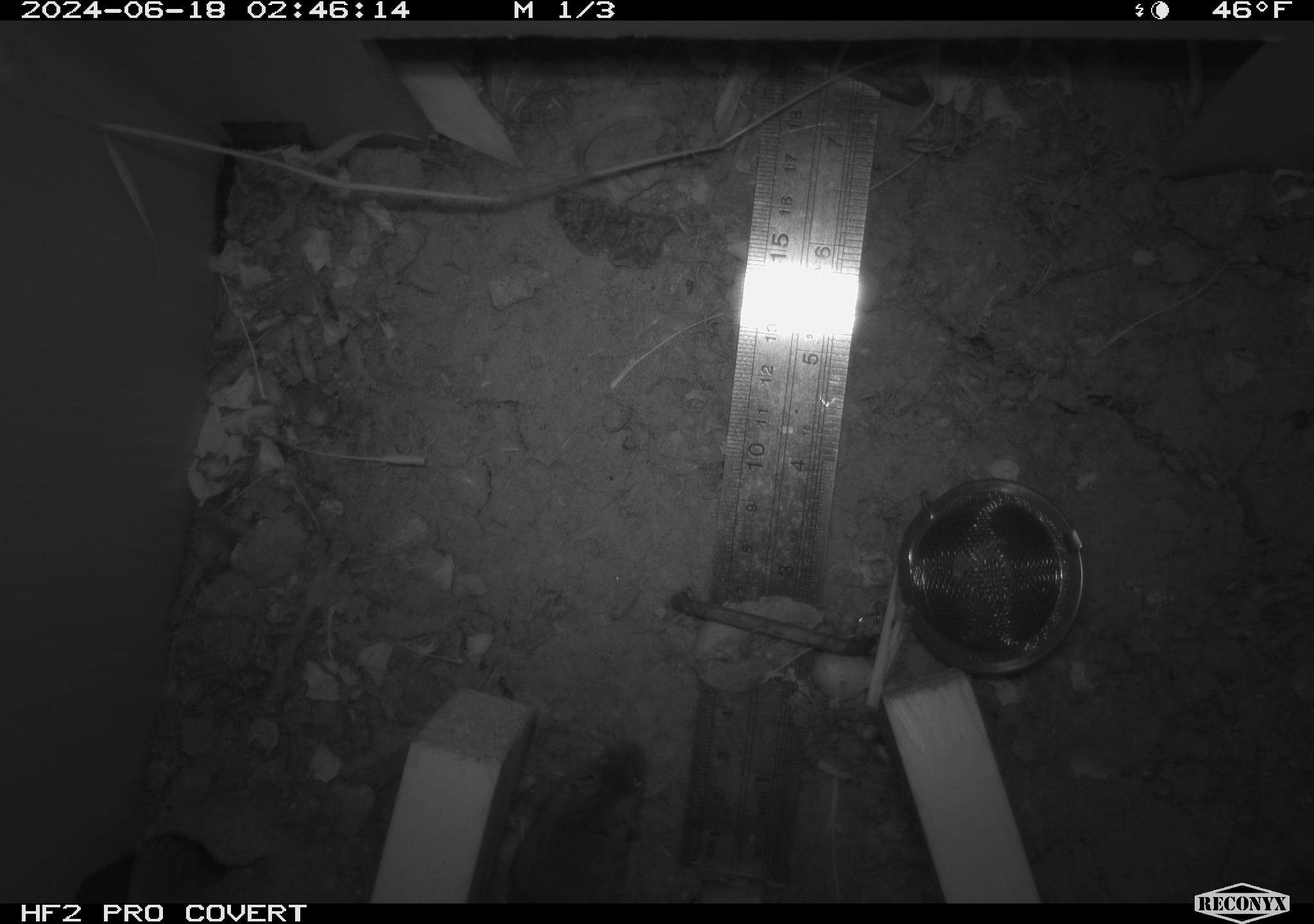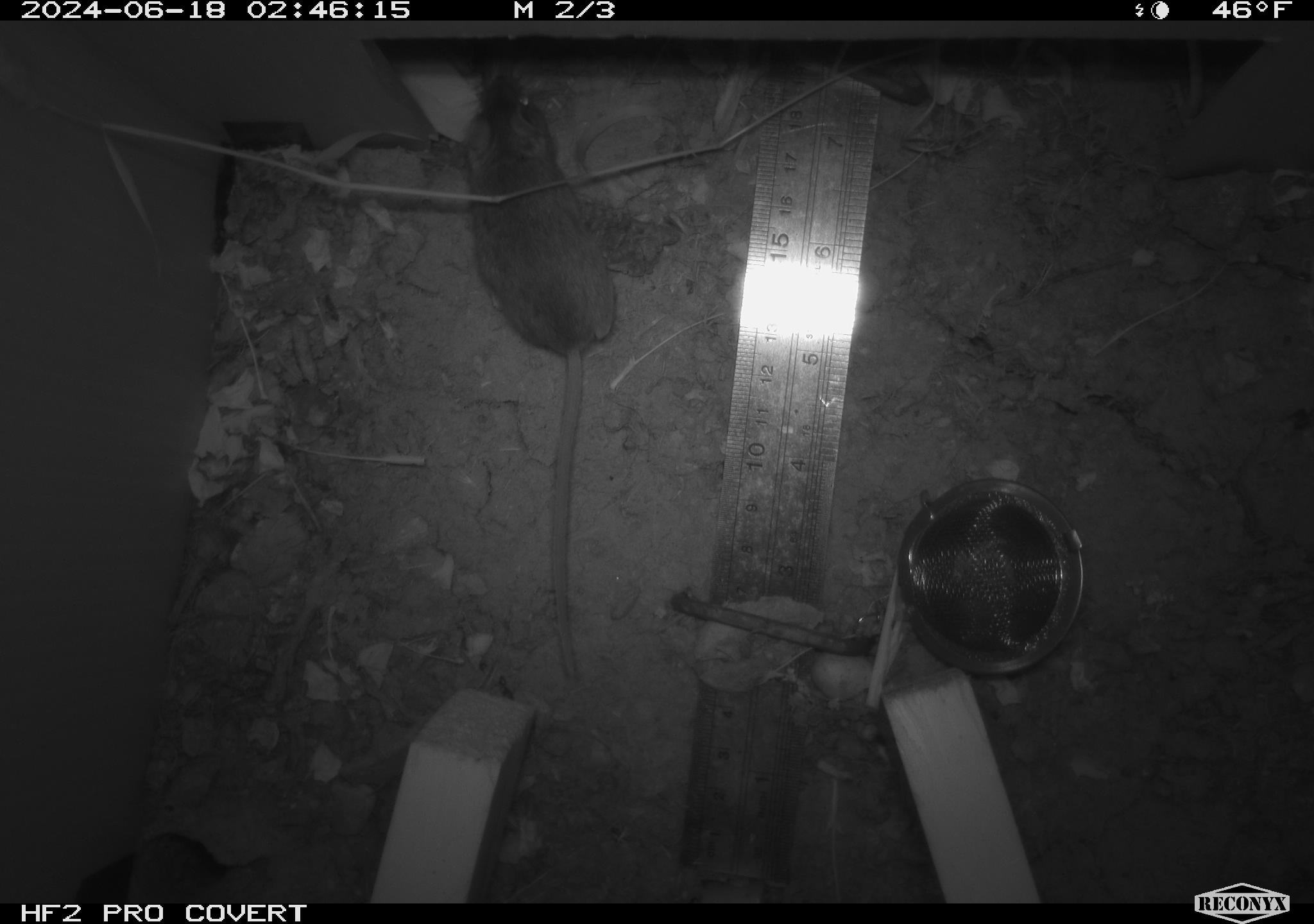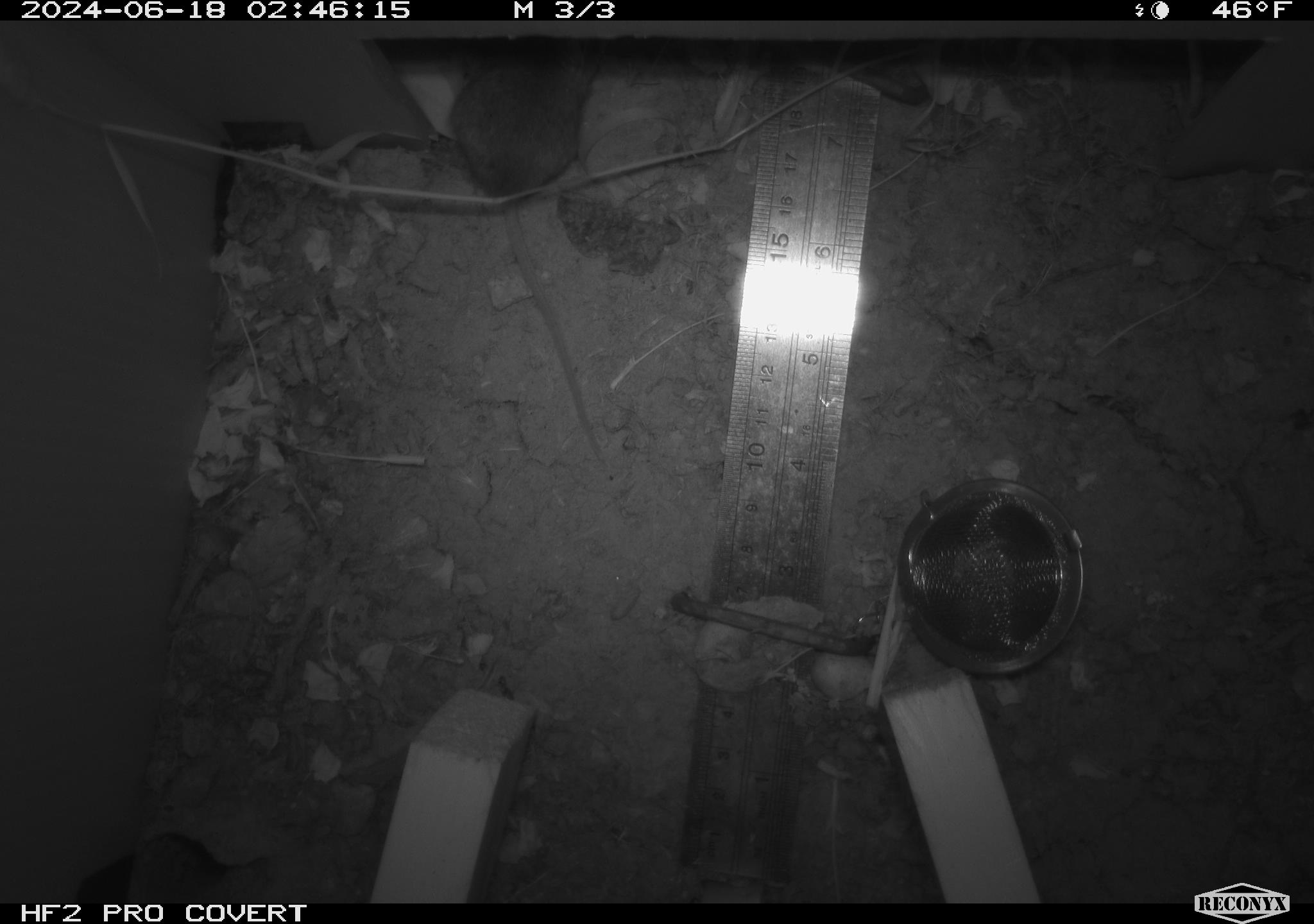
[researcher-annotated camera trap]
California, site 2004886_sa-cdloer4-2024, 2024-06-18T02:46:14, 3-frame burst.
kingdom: Animalia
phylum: Chordata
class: Mammalia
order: Rodentia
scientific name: Rodentia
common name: rodent